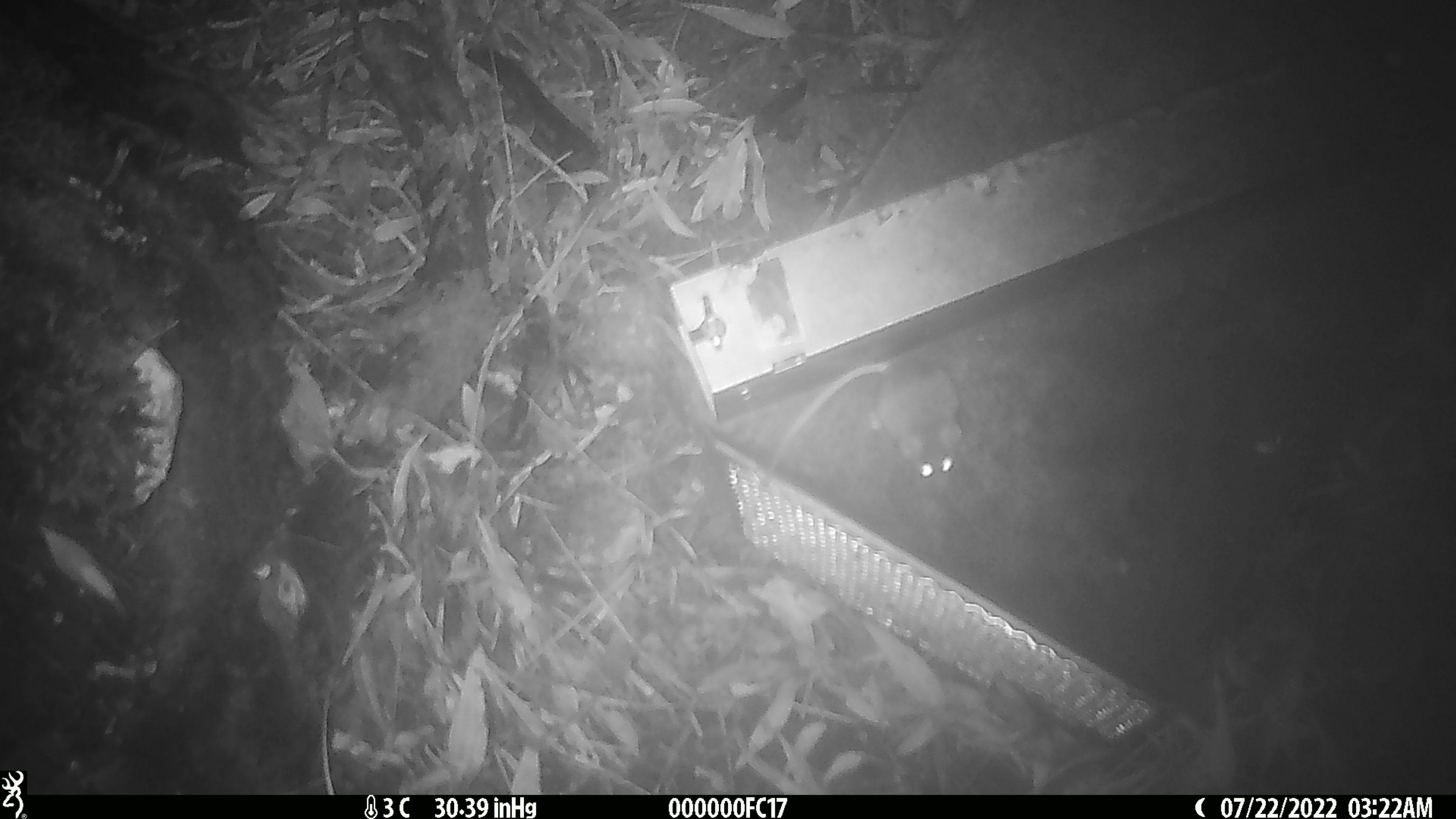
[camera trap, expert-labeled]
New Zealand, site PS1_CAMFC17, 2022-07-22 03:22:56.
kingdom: Animalia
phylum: Chordata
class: Mammalia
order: Rodentia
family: Muridae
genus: Mus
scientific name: Mus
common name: mouse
Mouse (Mus).